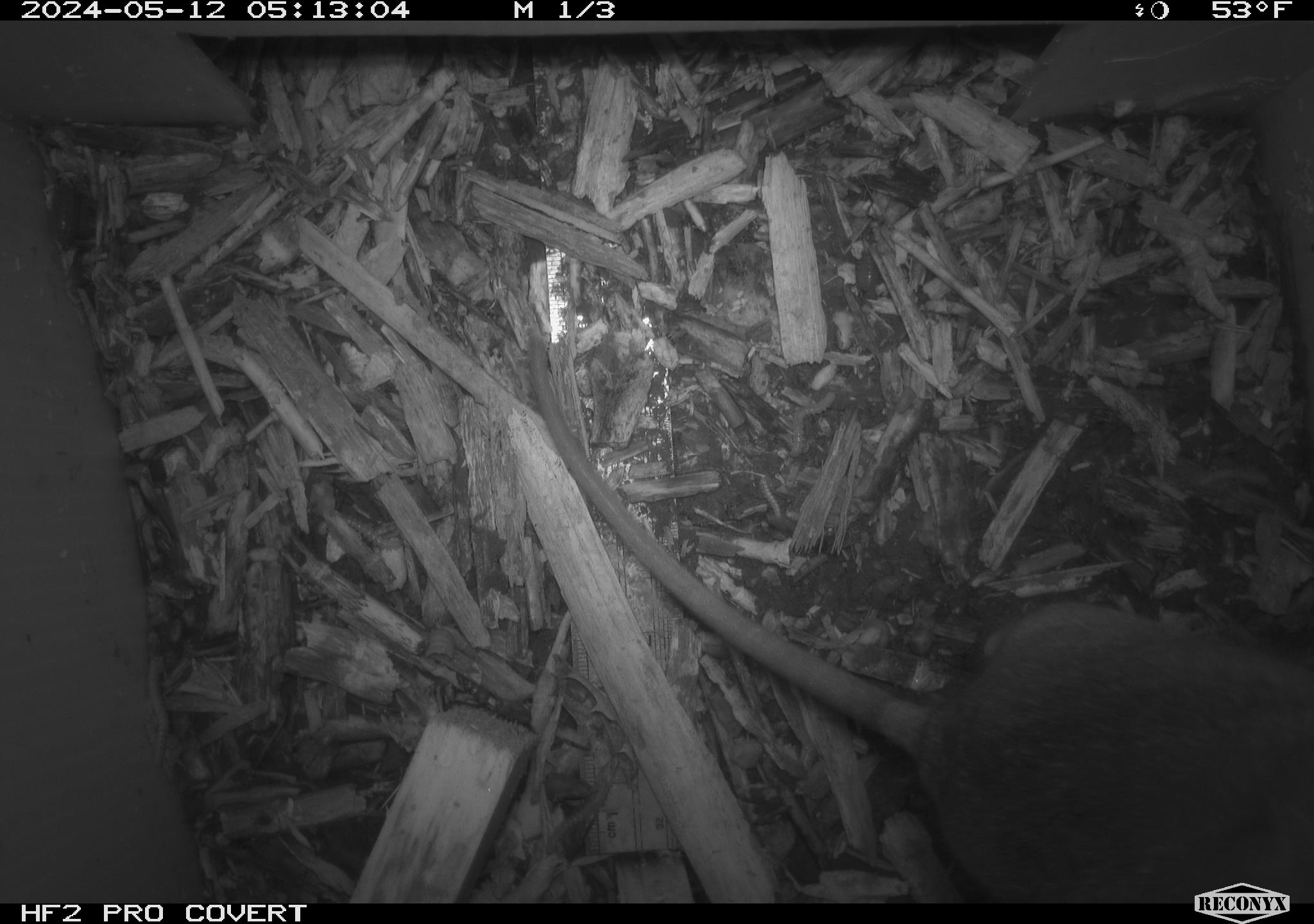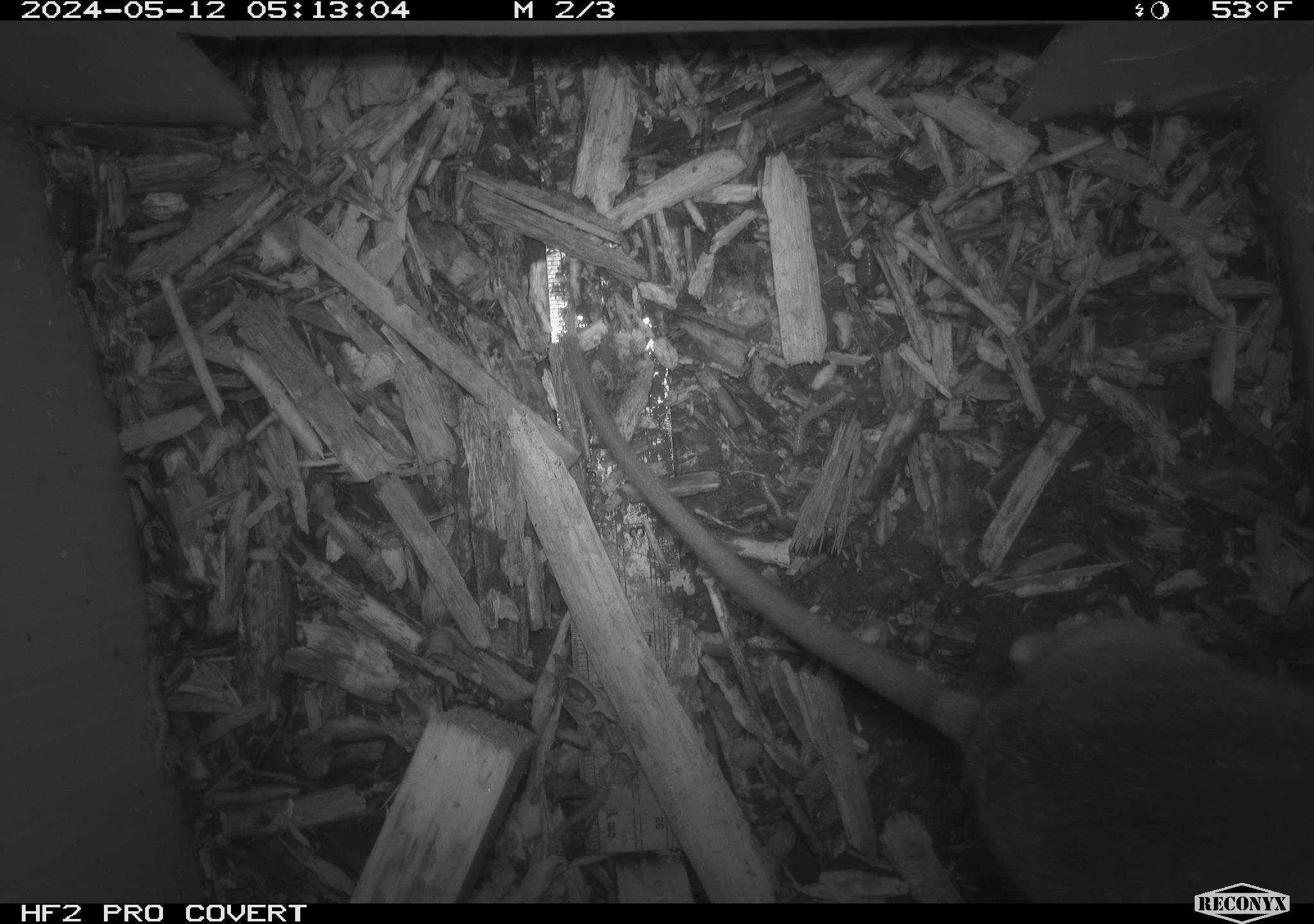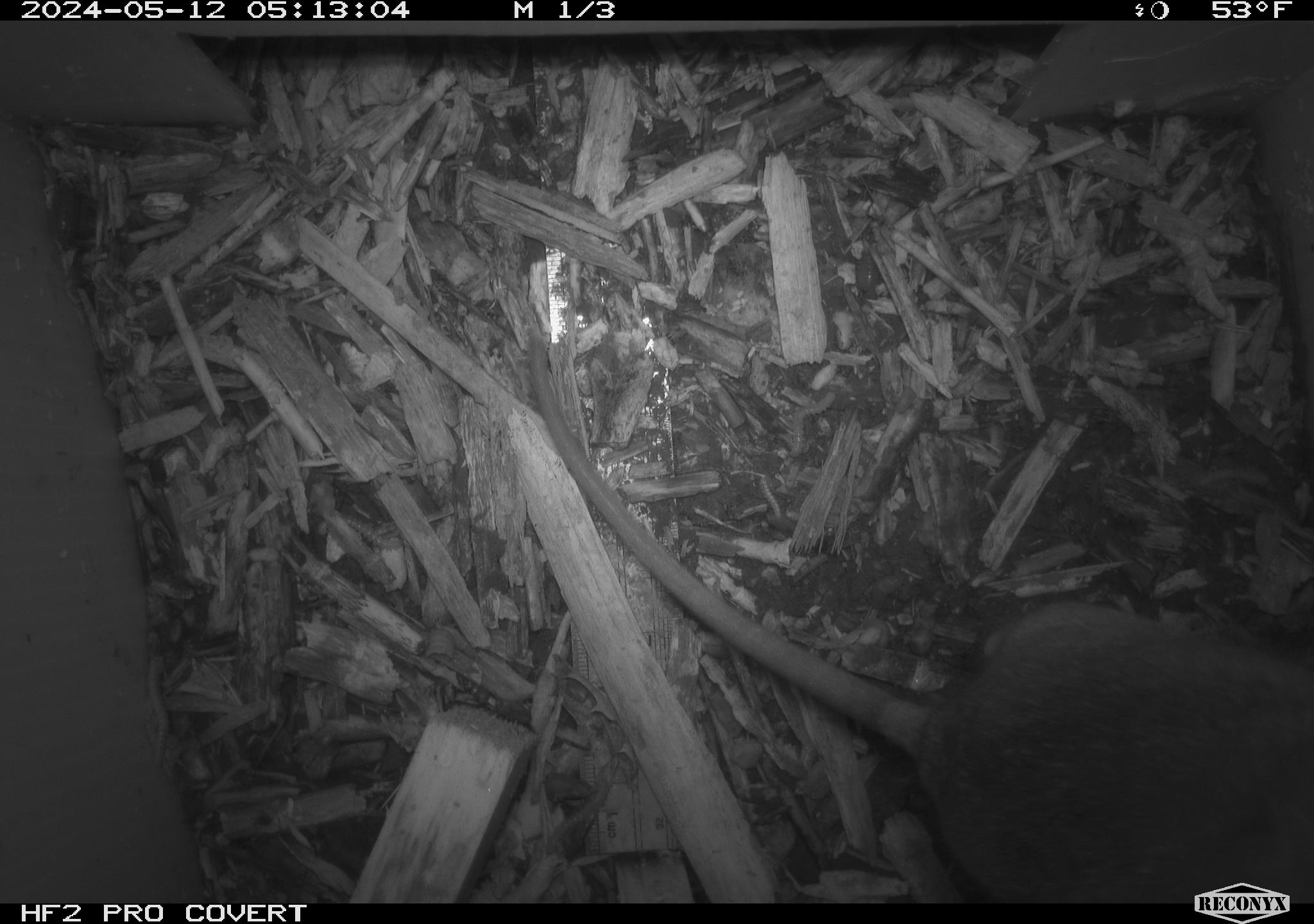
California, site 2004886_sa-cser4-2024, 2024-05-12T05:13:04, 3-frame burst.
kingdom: Animalia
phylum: Chordata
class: Mammalia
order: Rodentia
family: Muridae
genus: Rattus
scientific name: Rattus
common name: rat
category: rattus species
Rattus species (rat) (Rattus).